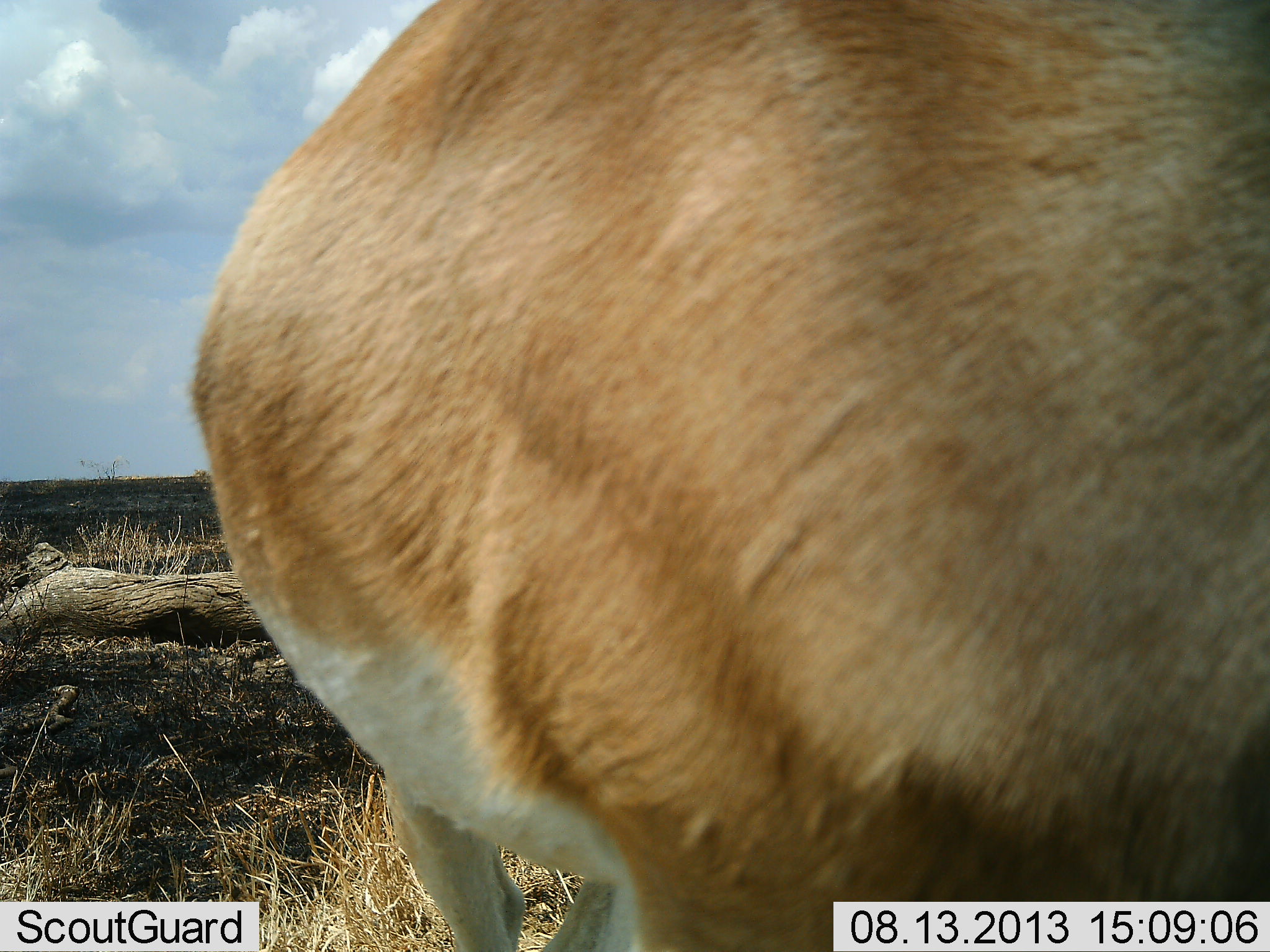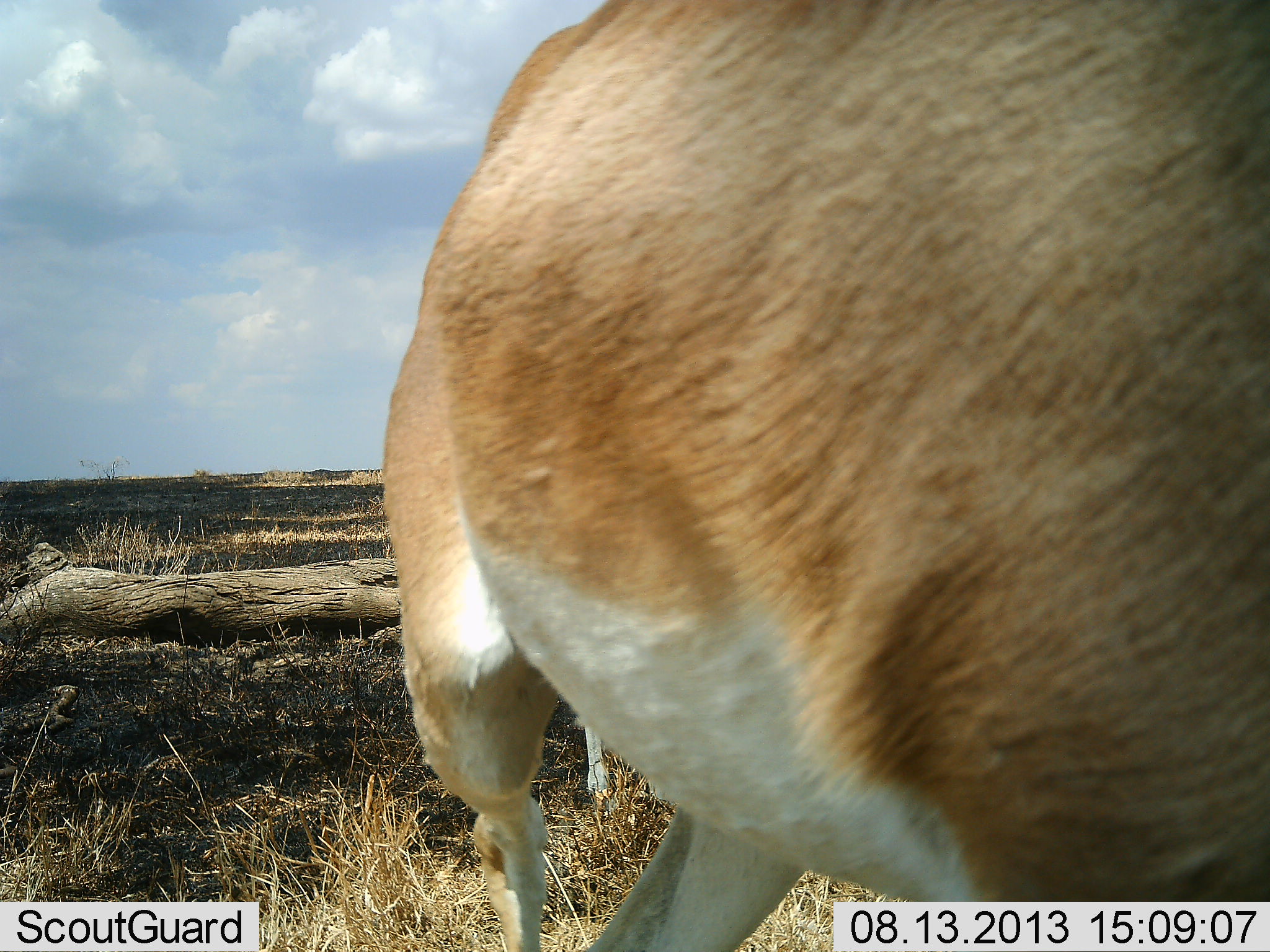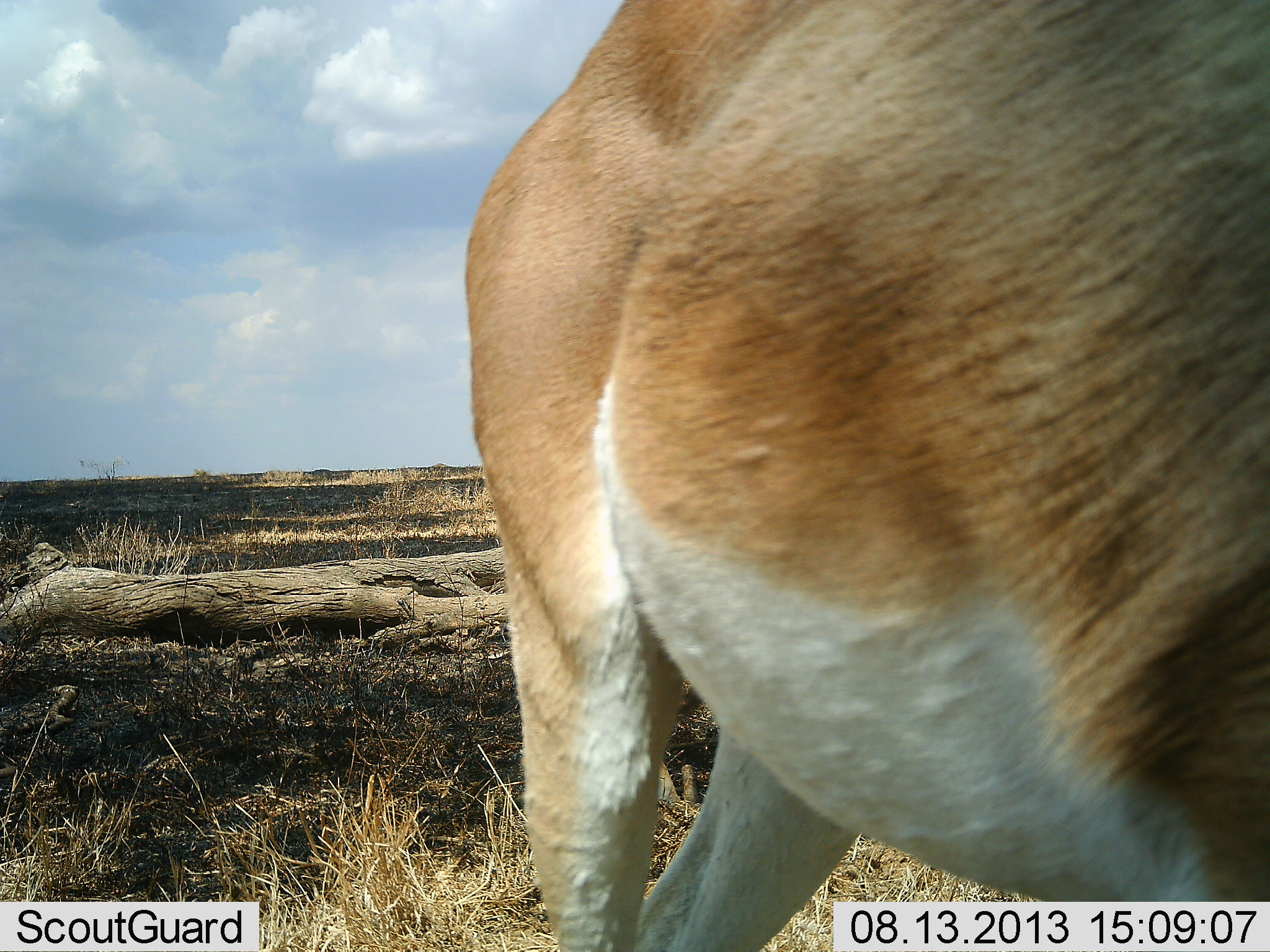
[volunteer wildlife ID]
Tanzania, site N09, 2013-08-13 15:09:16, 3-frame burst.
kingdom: Animalia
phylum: Chordata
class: Mammalia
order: Artiodactyla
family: Bovidae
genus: Nanger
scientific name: Nanger granti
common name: grant's gazelle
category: gazellegrants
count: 1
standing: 80%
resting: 0%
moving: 30%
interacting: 0%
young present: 0%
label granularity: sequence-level